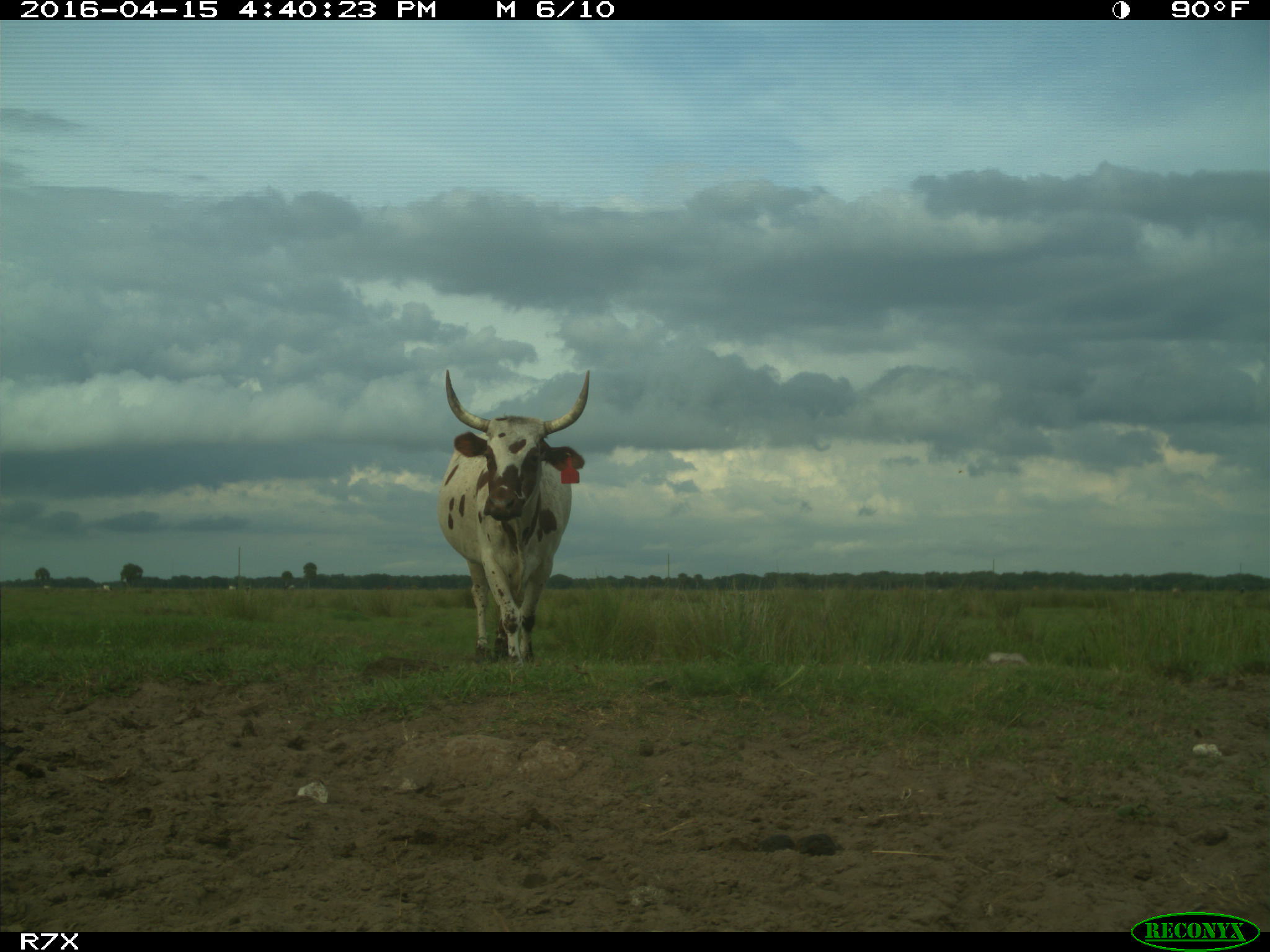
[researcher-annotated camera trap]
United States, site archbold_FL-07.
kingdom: Animalia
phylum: Chordata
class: Mammalia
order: Artiodactyla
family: Bovidae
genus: Bos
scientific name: Bos taurus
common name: domestic cow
Bos taurus (domestic cow).